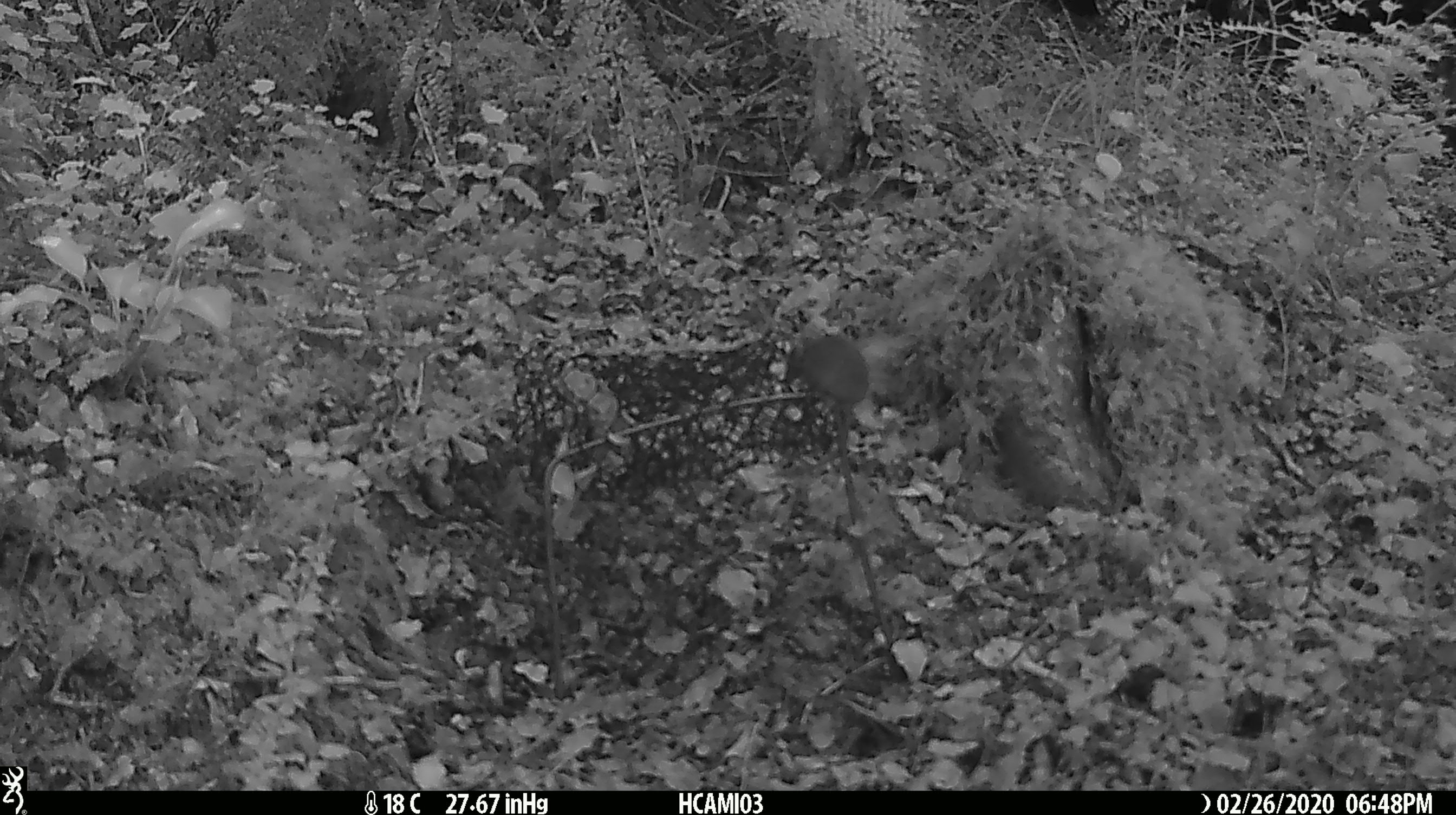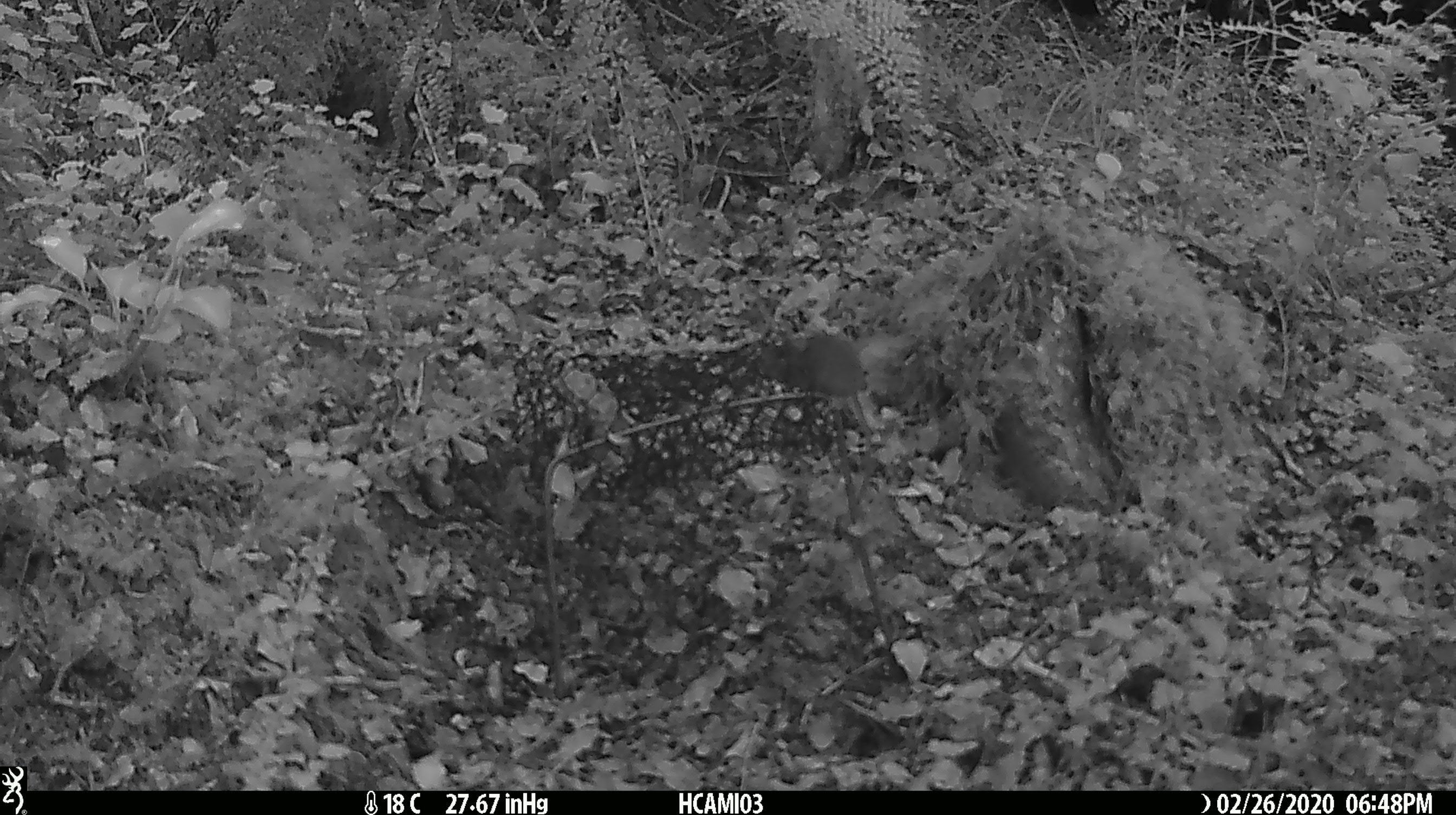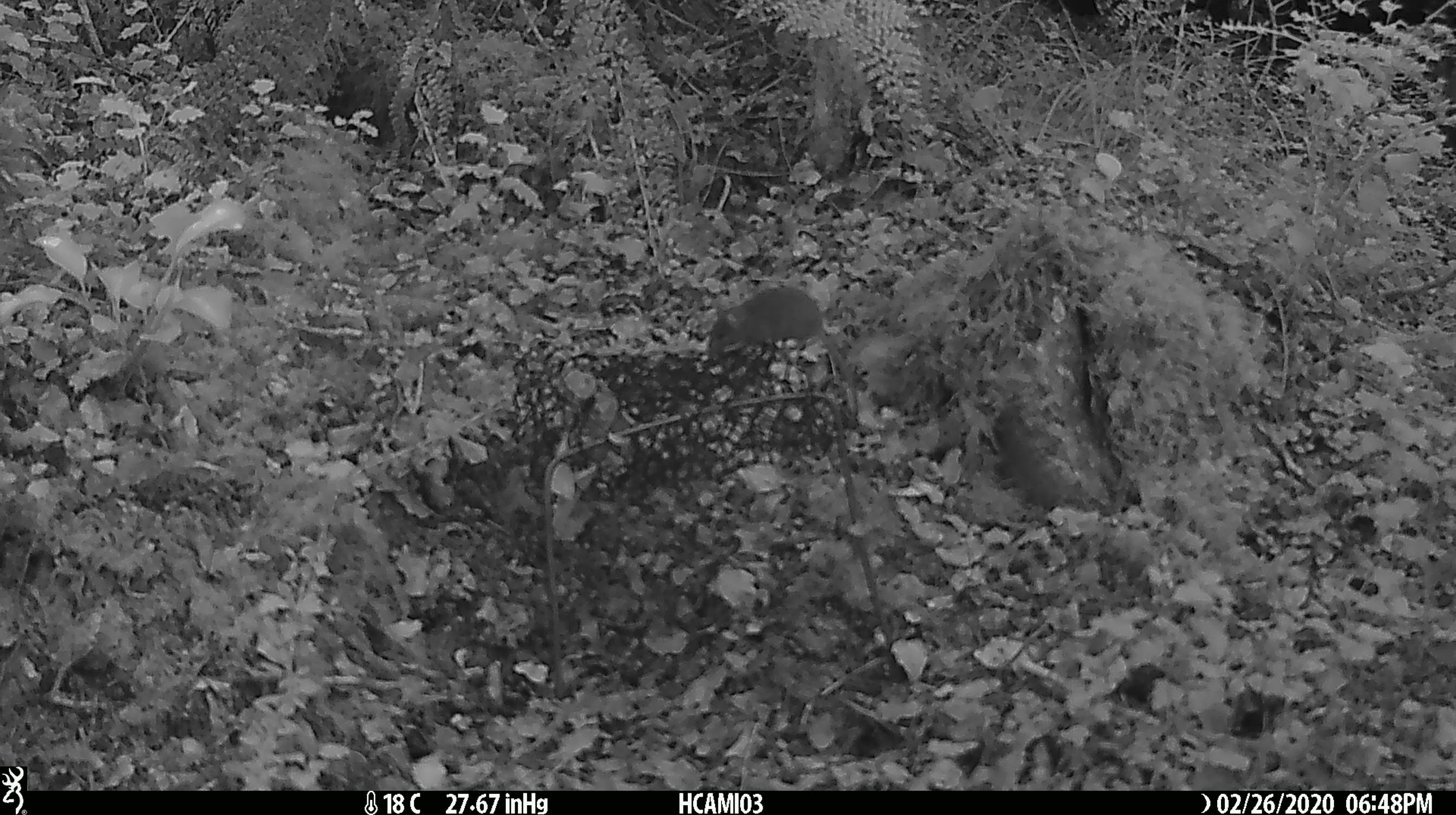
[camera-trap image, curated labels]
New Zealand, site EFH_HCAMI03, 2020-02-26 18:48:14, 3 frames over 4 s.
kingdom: Animalia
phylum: Chordata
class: Mammalia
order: Rodentia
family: Muridae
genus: Mus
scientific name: Mus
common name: mouse